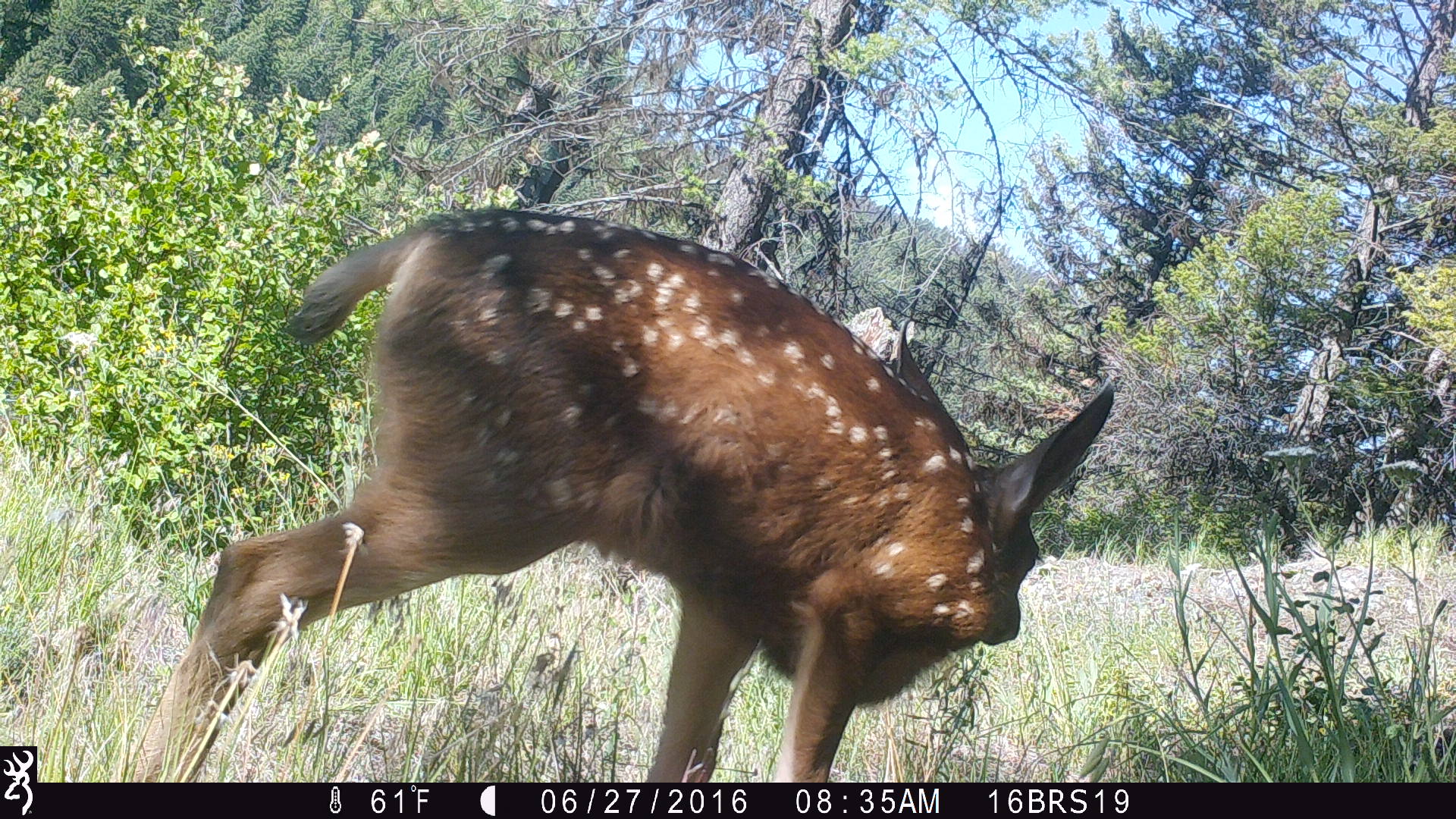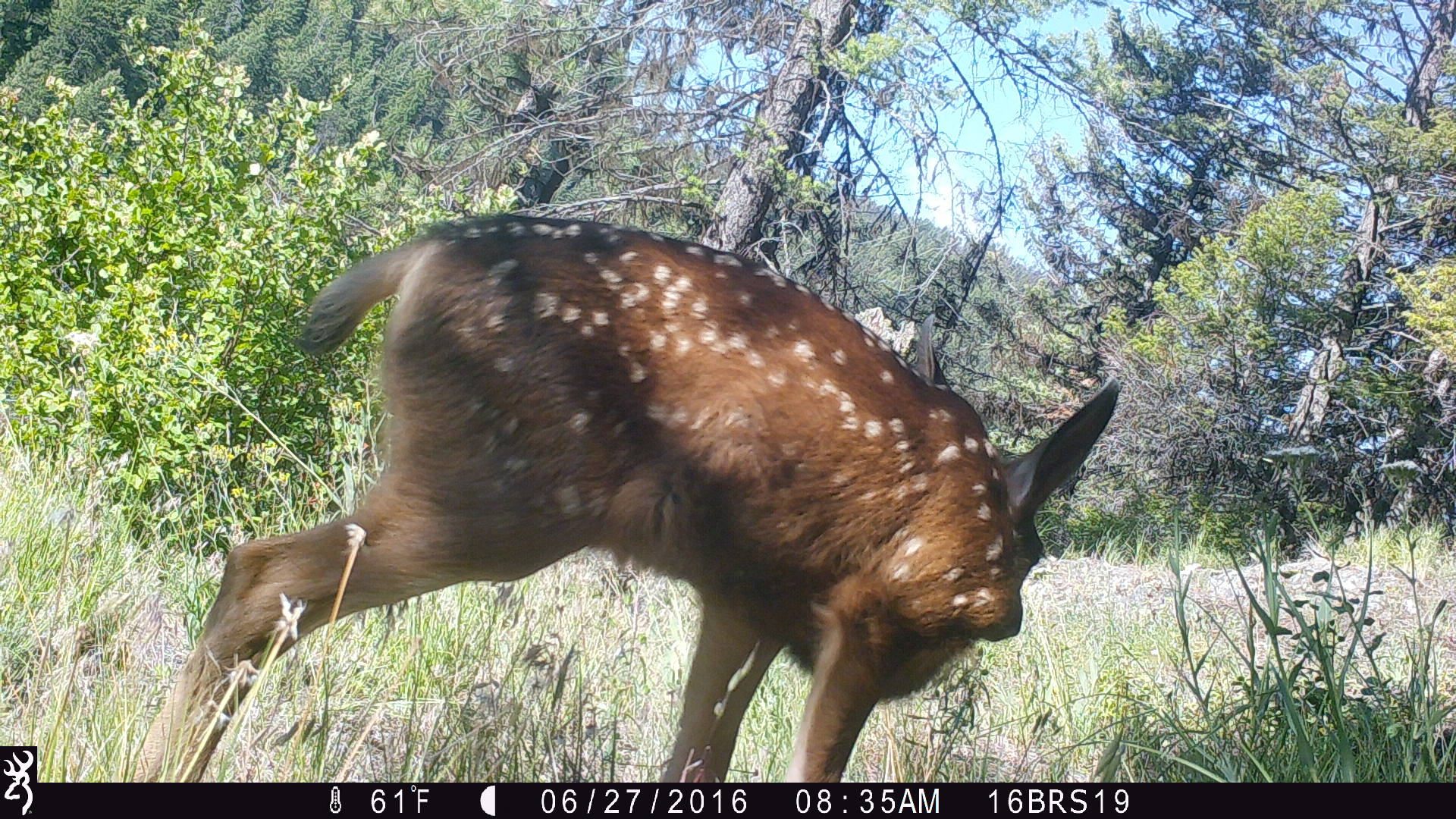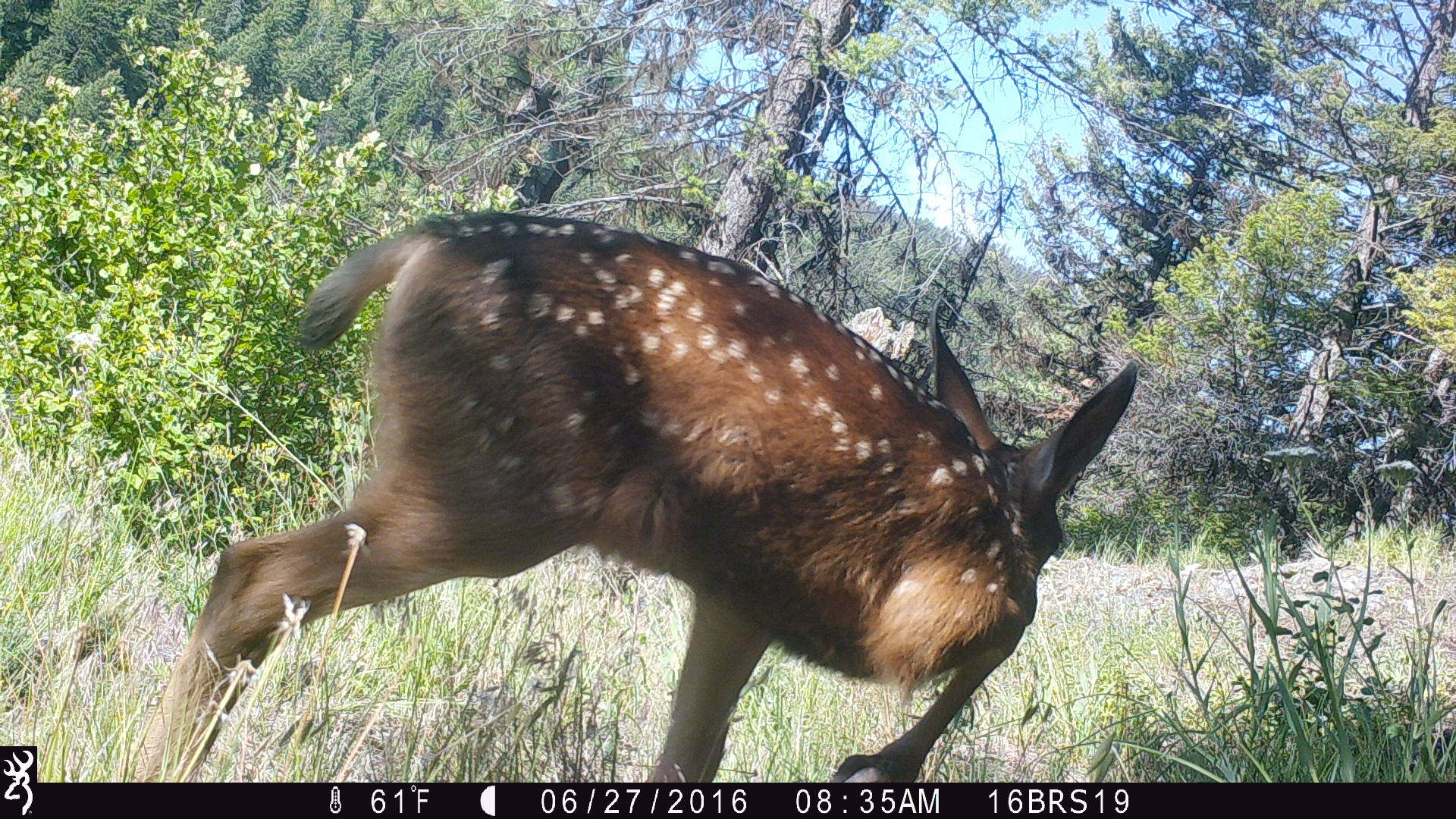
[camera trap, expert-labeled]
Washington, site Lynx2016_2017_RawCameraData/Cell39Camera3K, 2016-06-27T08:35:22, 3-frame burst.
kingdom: Animalia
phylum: Chordata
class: Mammalia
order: Artiodactyla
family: Cervidae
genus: Odocoileus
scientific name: Odocoileus hemionus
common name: mule deer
Odocoileus hemionus (mule deer). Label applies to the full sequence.